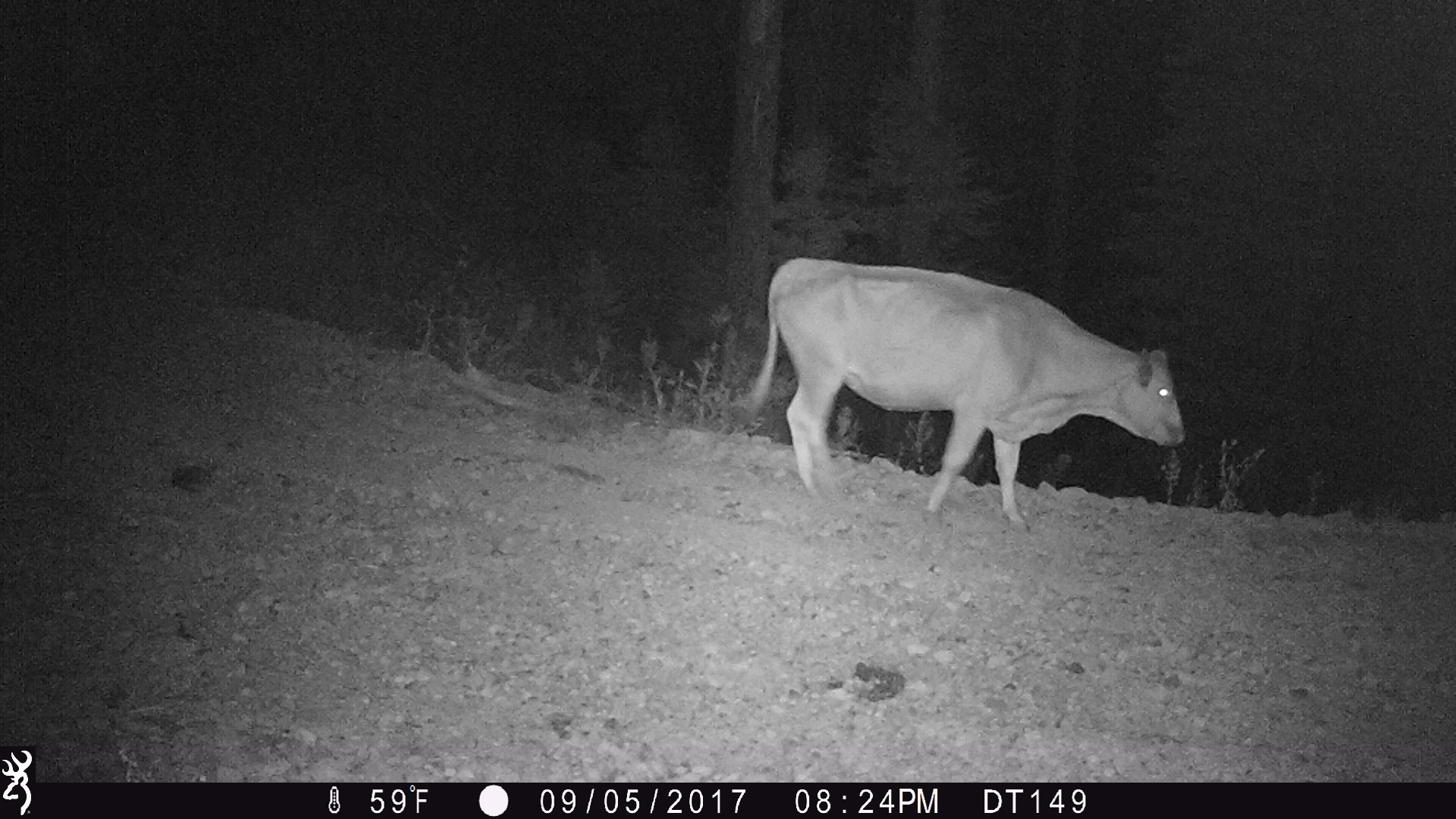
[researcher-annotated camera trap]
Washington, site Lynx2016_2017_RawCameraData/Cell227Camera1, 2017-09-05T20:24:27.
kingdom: Animalia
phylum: Chordata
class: Mammalia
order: Artiodactyla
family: Bovidae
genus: Bos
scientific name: Bos taurus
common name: domestic cattle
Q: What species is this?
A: Domestic cattle (Bos taurus).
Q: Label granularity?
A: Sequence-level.